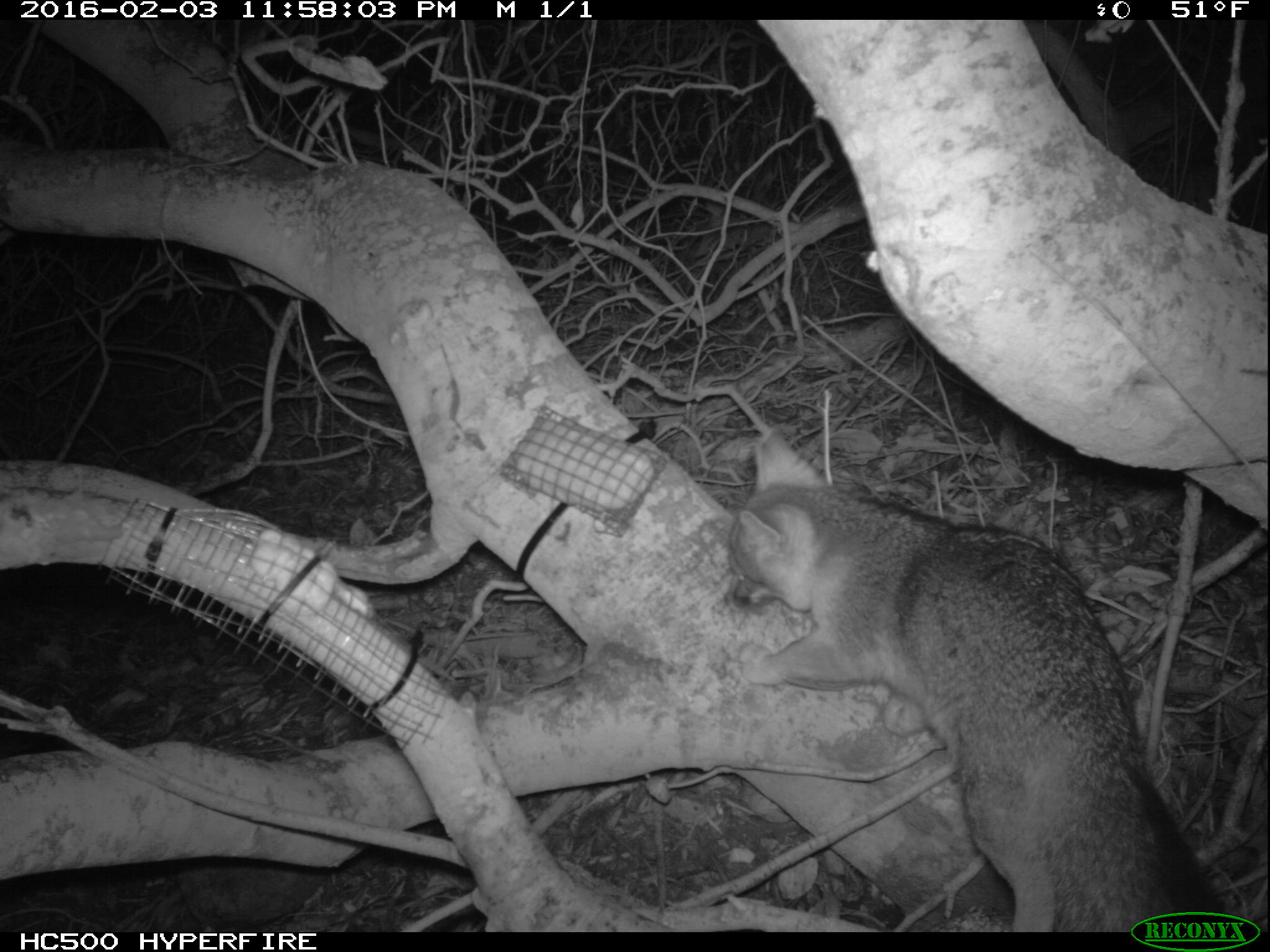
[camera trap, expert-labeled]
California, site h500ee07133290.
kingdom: Animalia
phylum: Chordata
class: Mammalia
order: Carnivora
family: Canidae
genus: Urocyon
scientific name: Urocyon littoralis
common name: island fox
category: fox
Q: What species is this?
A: Fox (island fox) (Urocyon littoralis).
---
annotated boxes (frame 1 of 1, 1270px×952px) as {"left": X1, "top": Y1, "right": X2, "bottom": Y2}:
fox: {"left": 729, "top": 430, "right": 1241, "bottom": 930}